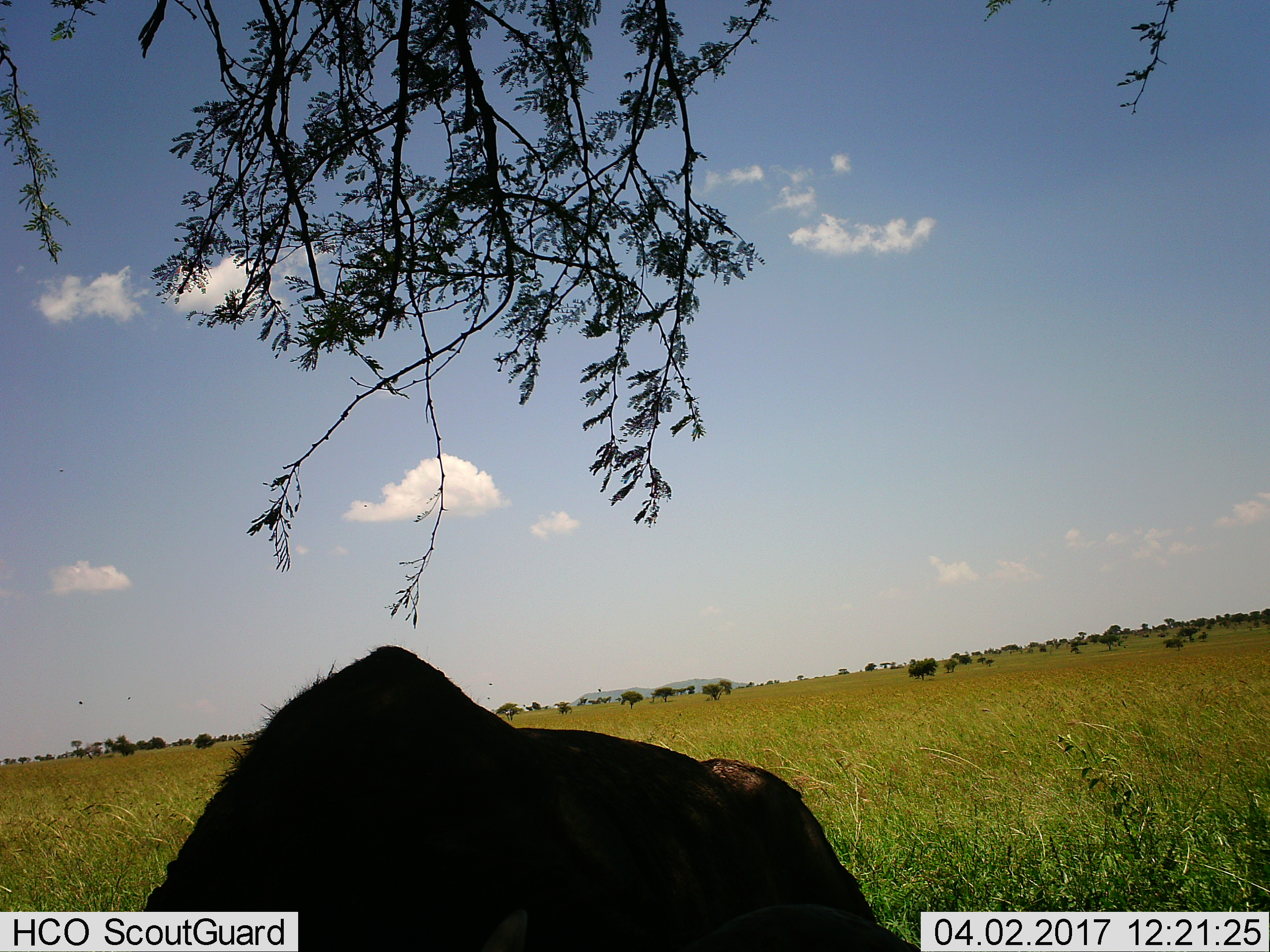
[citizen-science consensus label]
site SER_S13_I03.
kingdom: Animalia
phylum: Chordata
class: Mammalia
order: Artiodactyla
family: Bovidae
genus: Connochaetes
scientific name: Connochaetes taurinus taurinus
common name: blue wildebeest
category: wildebeestblue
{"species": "wildebeestblue (blue wildebeest) (Connochaetes taurinus taurinus)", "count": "1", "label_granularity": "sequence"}